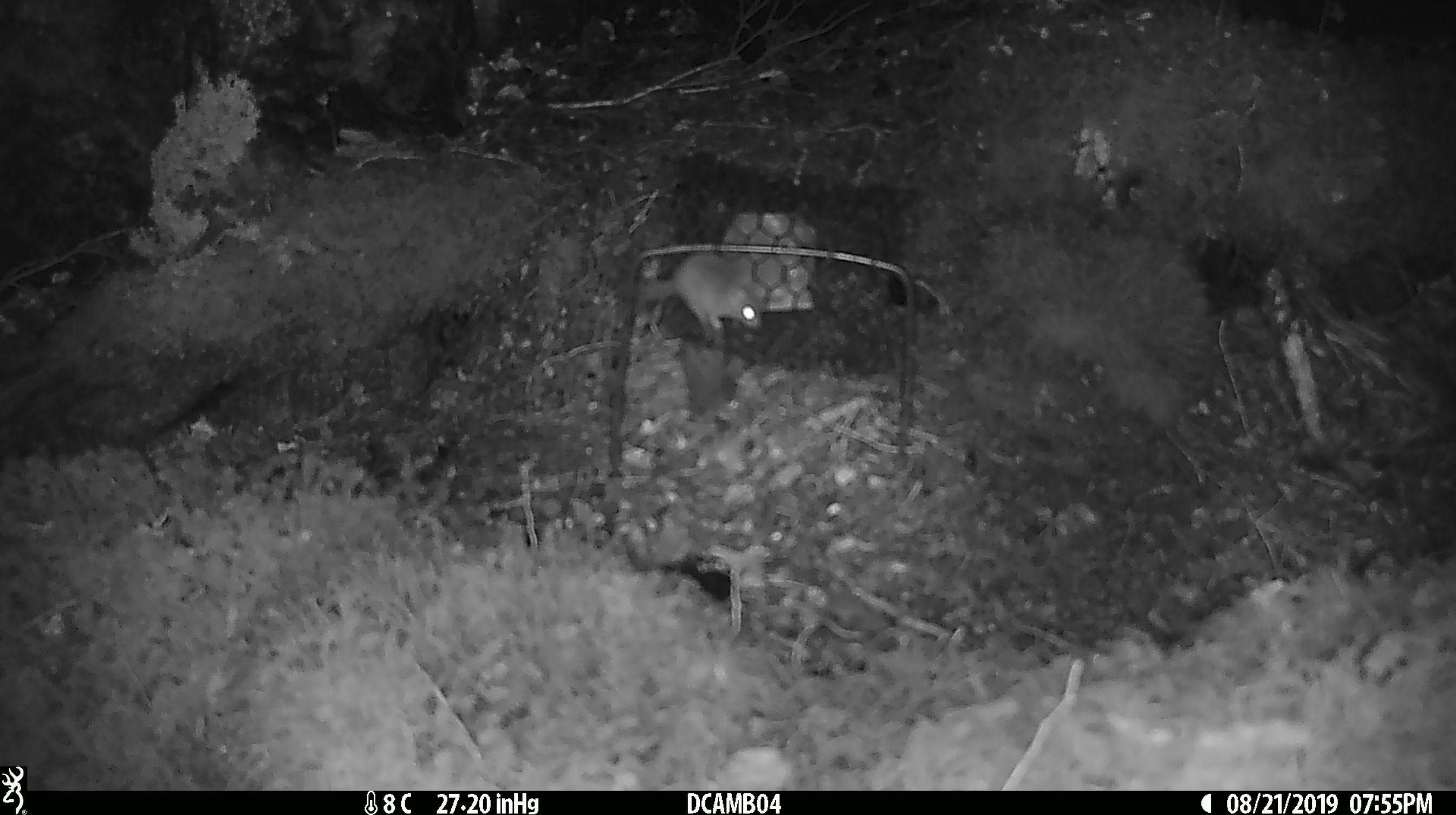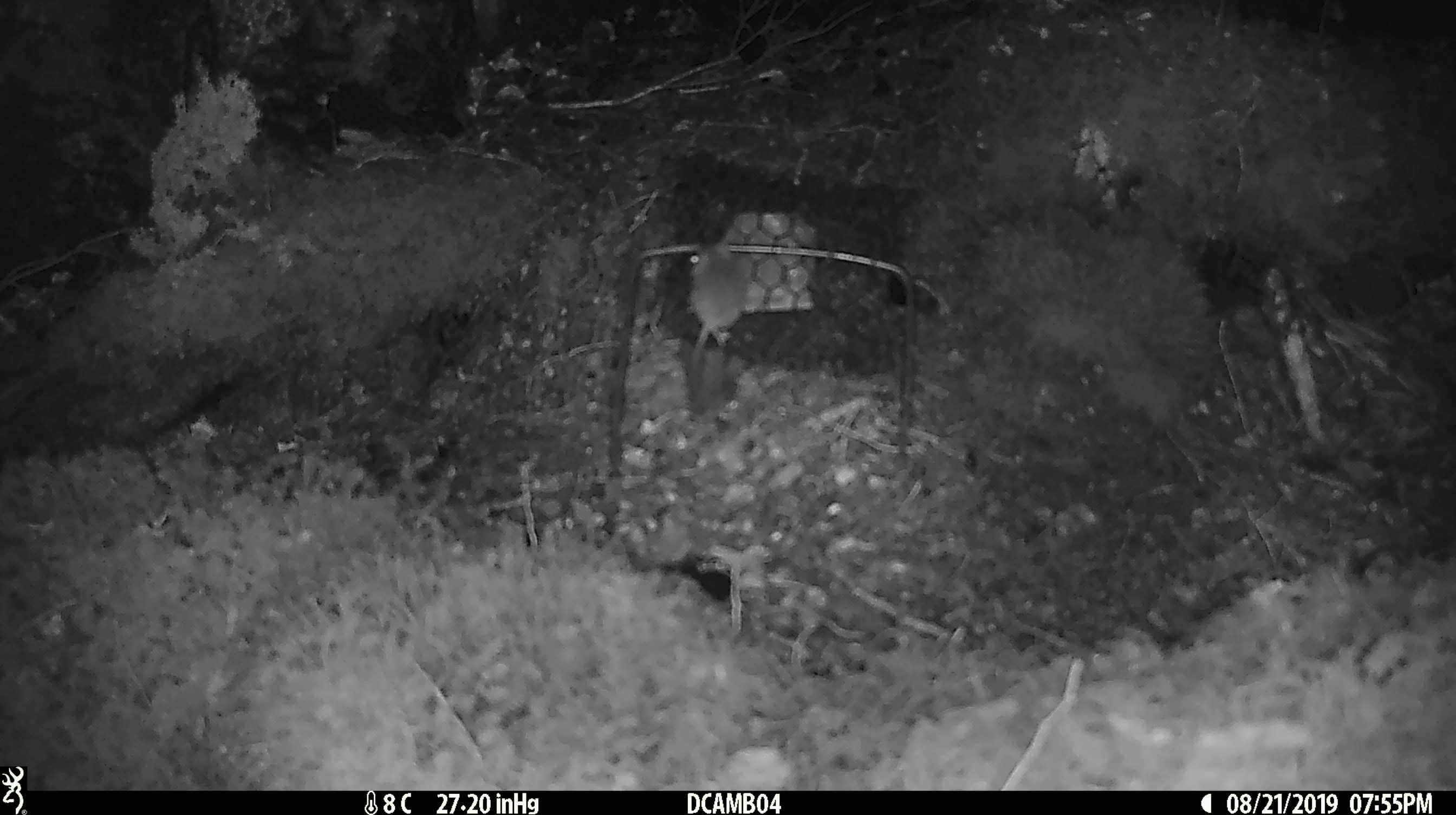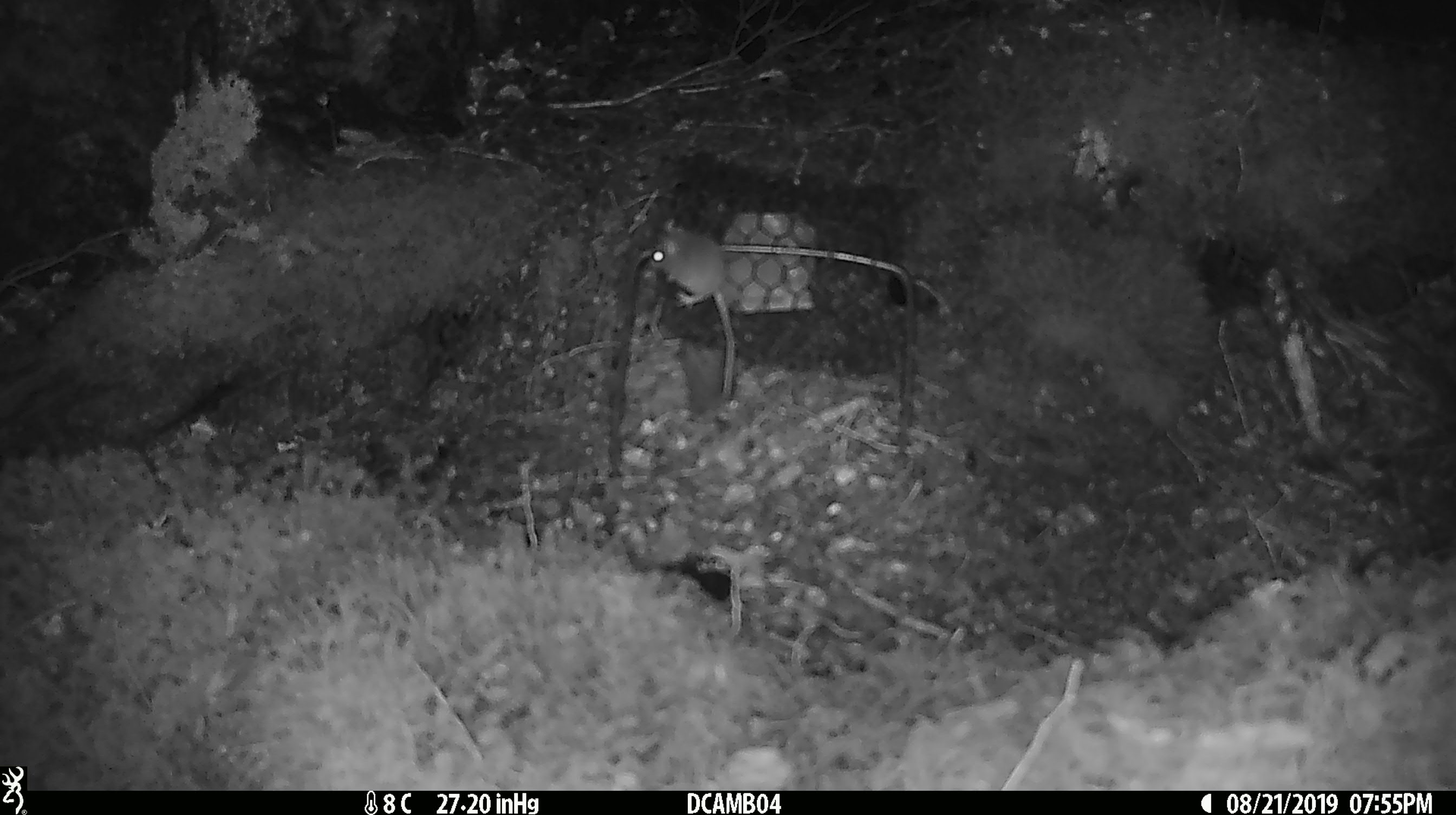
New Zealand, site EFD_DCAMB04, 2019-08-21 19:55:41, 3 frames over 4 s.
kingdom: Animalia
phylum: Chordata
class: Mammalia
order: Rodentia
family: Muridae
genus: Mus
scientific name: Mus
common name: mouse